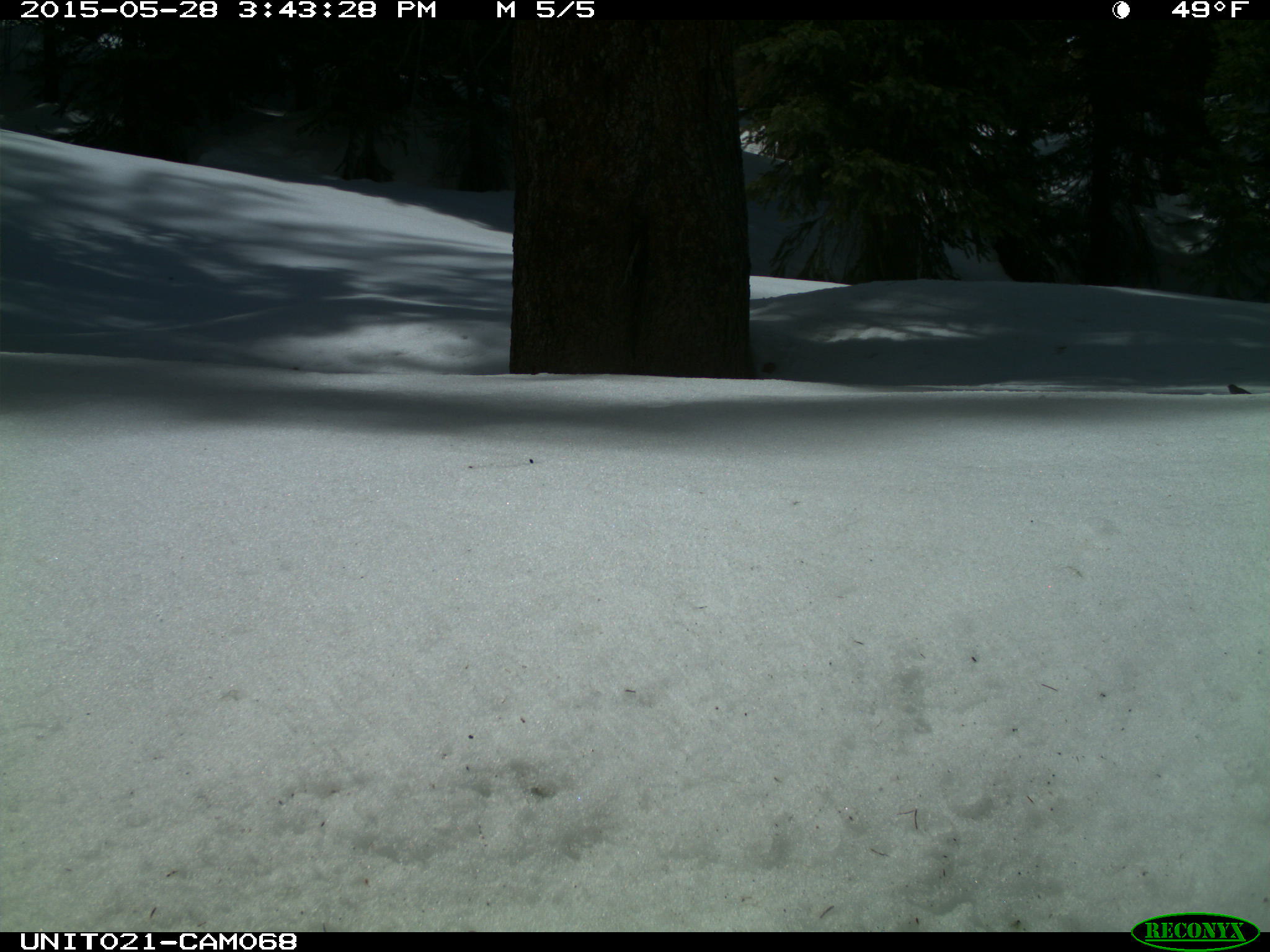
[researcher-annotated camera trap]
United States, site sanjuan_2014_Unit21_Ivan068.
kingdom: Animalia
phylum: Chordata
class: Aves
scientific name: Aves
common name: birds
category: unidentified bird